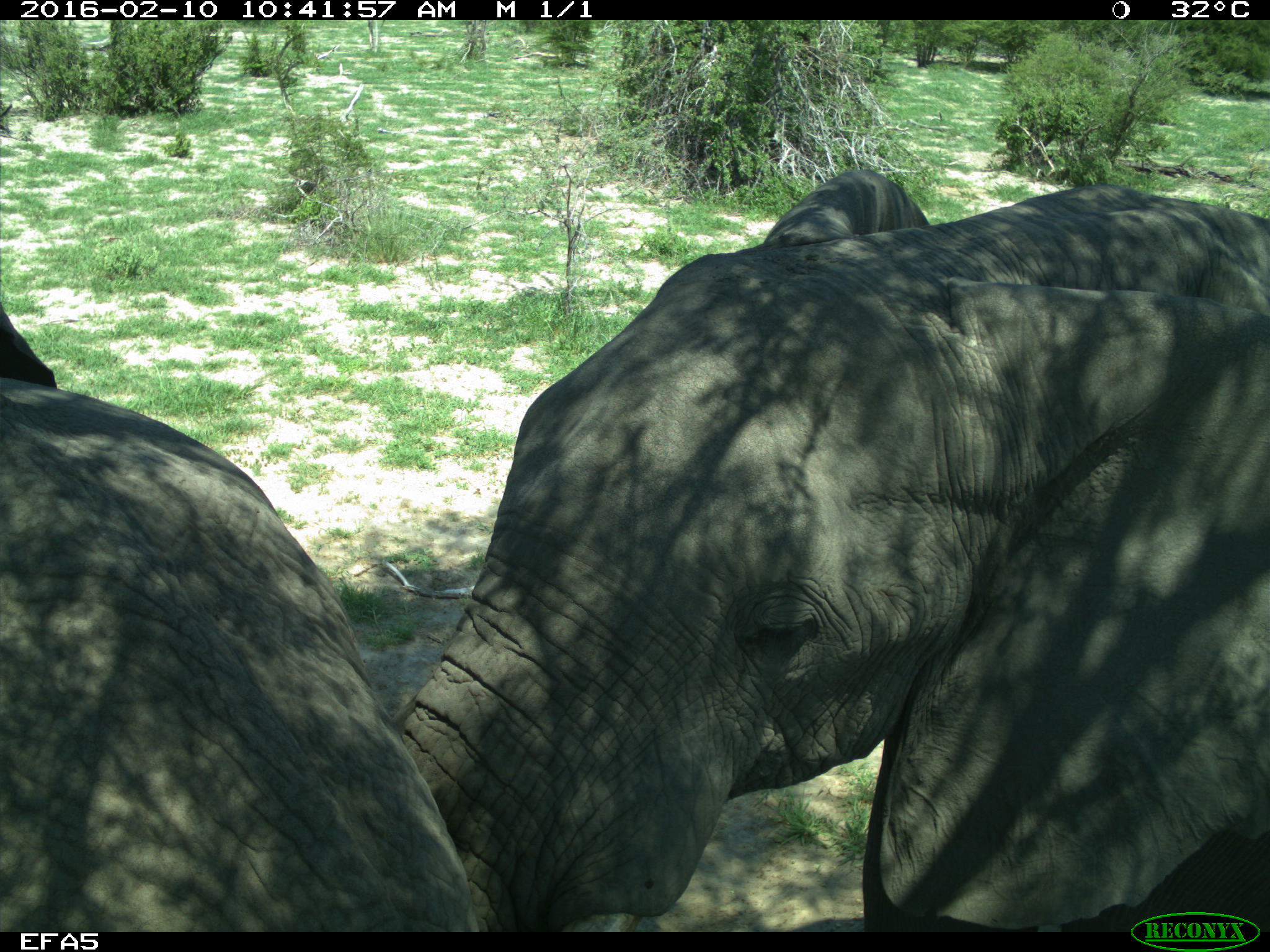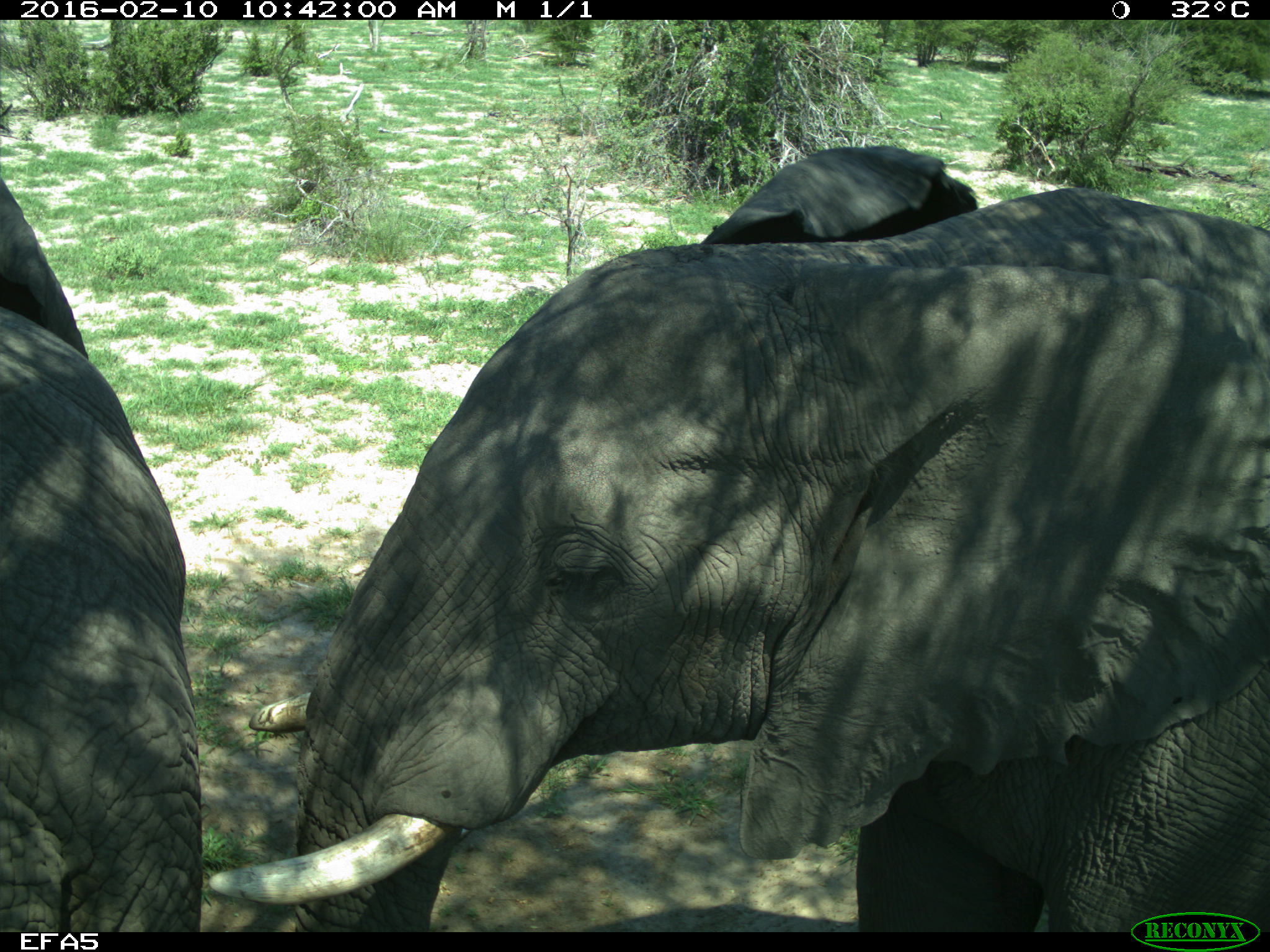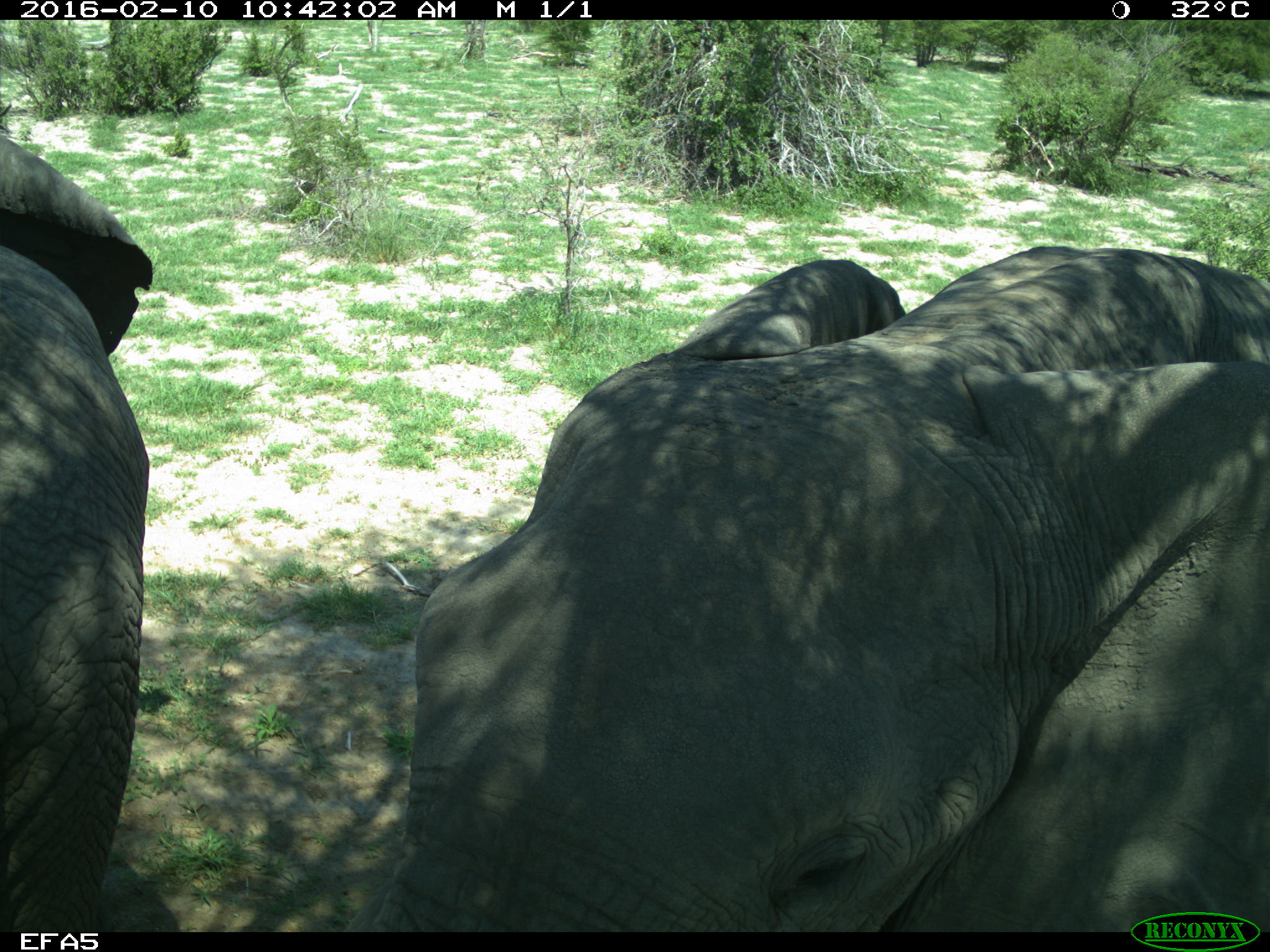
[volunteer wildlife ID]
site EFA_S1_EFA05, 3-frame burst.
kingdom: Animalia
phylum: Chordata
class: Mammalia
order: Proboscidea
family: Elephantidae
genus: Loxodonta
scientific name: Loxodonta africana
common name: african bush elephant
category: elephant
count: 2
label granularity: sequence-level